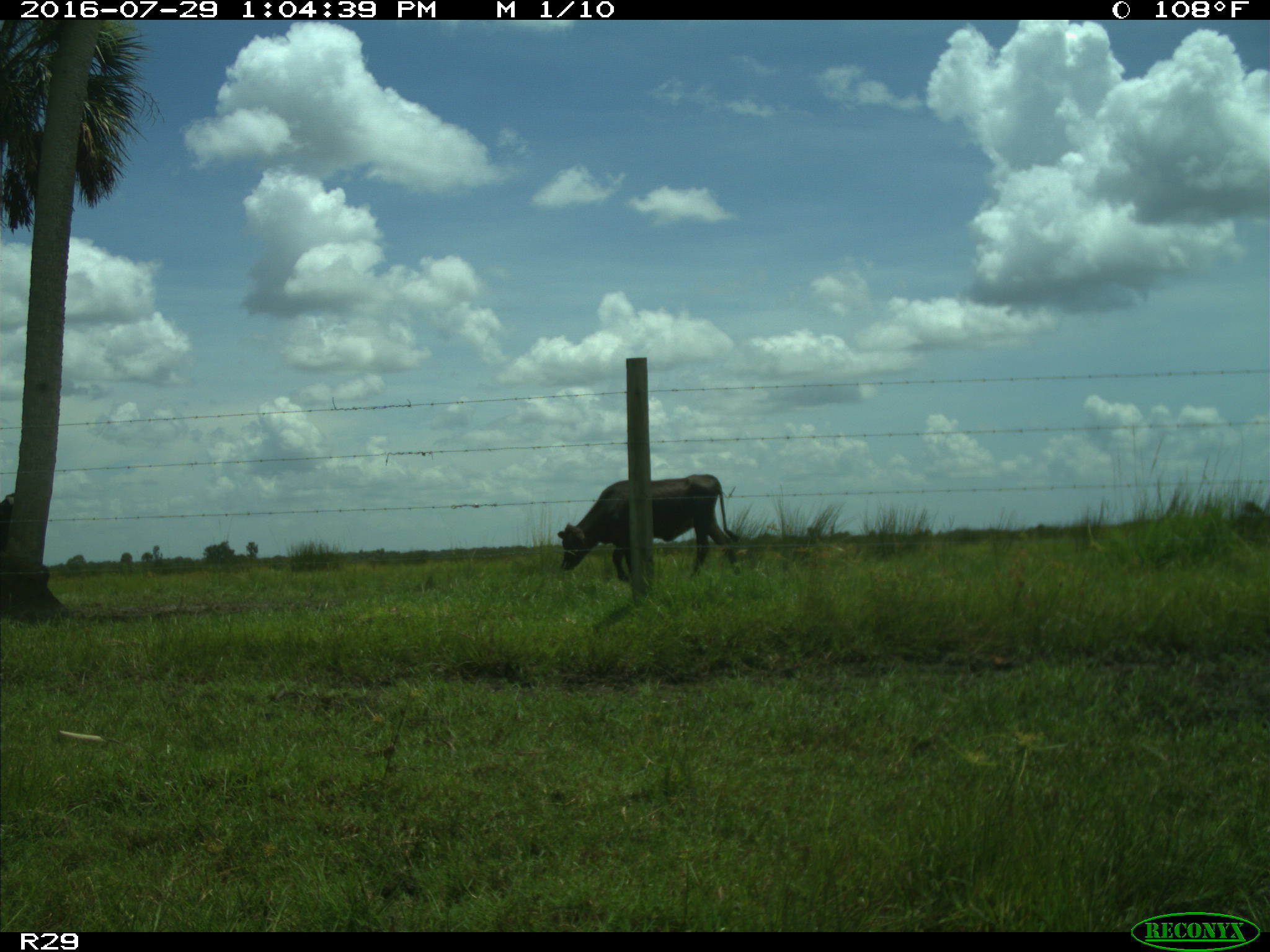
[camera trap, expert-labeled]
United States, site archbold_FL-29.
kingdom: Animalia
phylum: Chordata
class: Mammalia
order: Artiodactyla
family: Bovidae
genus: Bos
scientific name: Bos taurus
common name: domestic cow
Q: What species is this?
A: Bos taurus (domestic cow).